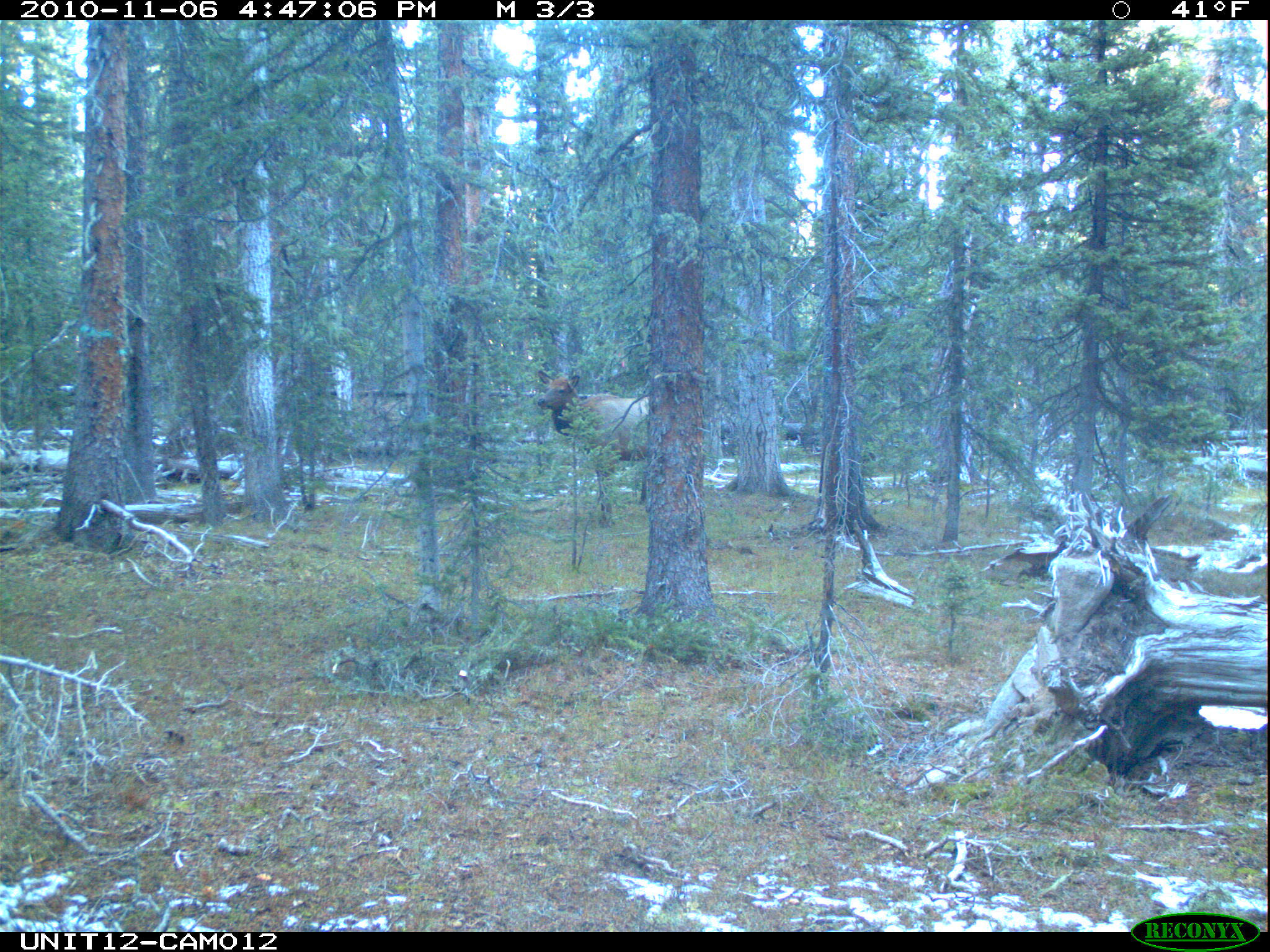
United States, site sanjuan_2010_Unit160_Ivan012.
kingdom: Animalia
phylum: Chordata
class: Mammalia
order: Artiodactyla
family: Cervidae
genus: Cervus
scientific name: Cervus elaphus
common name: red deer